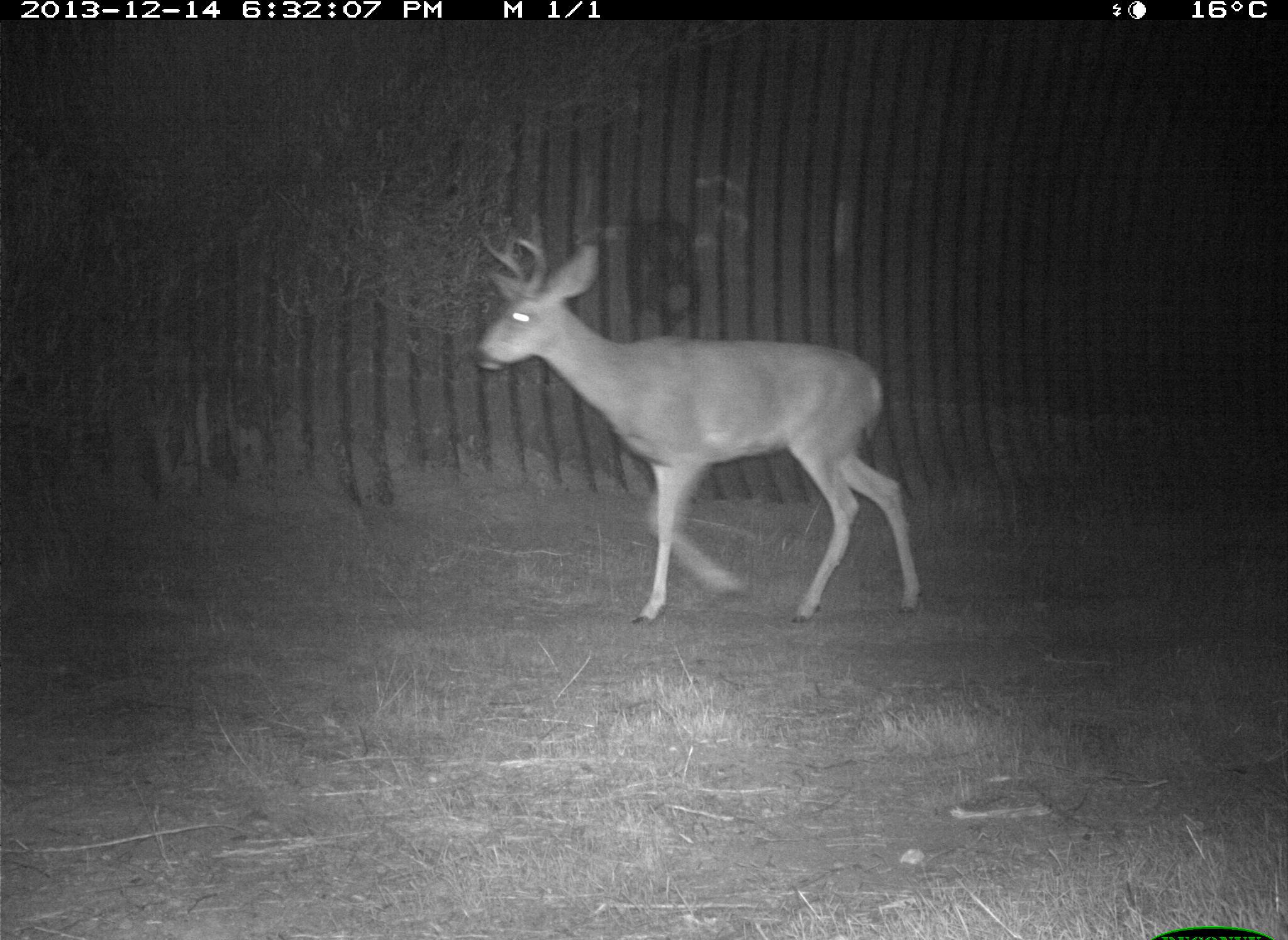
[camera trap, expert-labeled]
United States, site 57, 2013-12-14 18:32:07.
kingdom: Animalia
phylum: Chordata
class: Mammalia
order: Artiodactyla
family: Cervidae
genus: Odocoileus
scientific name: Odocoileus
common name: deer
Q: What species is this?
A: Deer (Odocoileus).